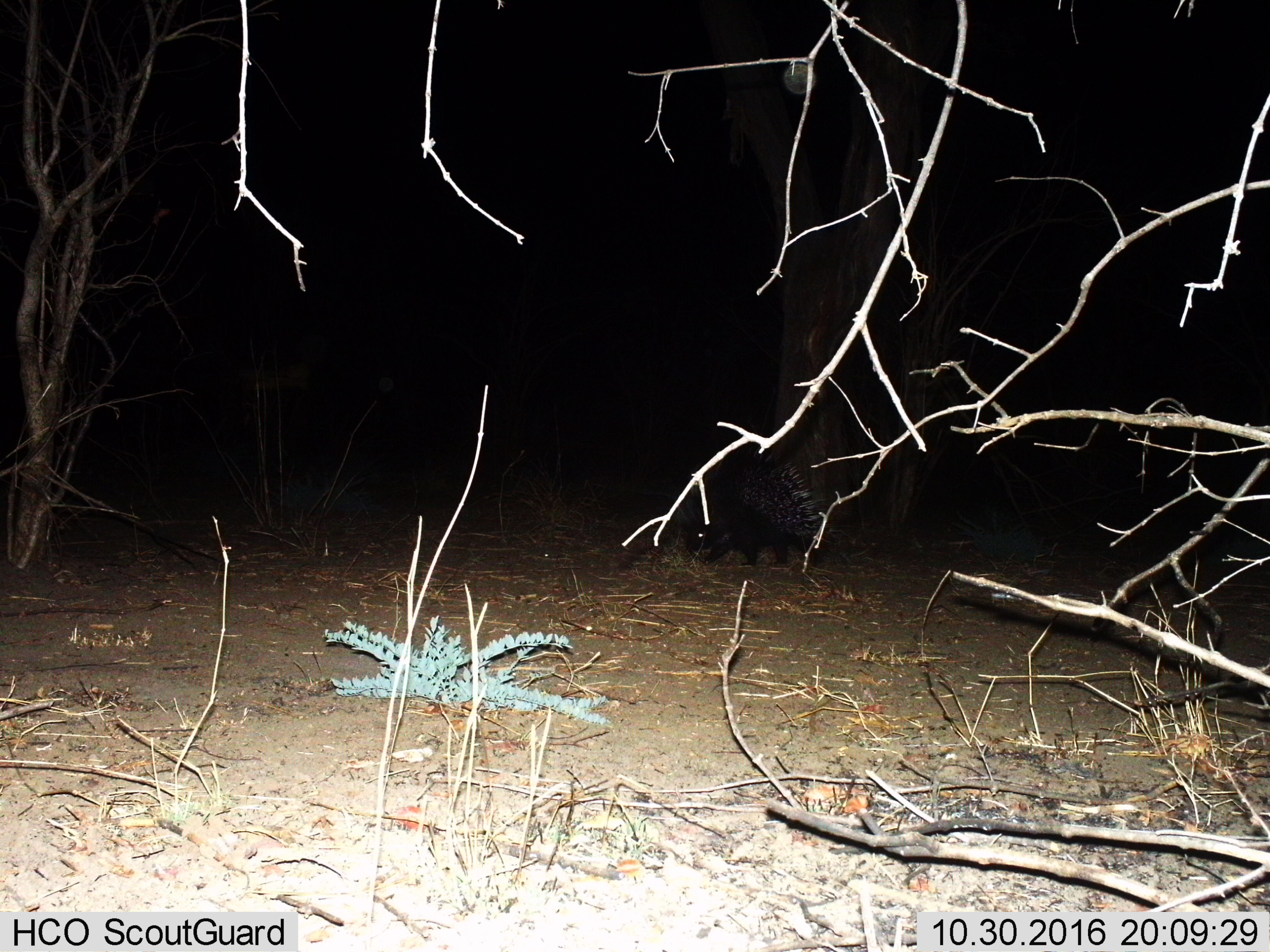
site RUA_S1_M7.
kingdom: Animalia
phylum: Chordata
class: Mammalia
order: Rodentia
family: Hystricidae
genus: Hystrix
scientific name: Hystrix cristata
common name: crested porcupine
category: porcupine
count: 1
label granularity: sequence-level